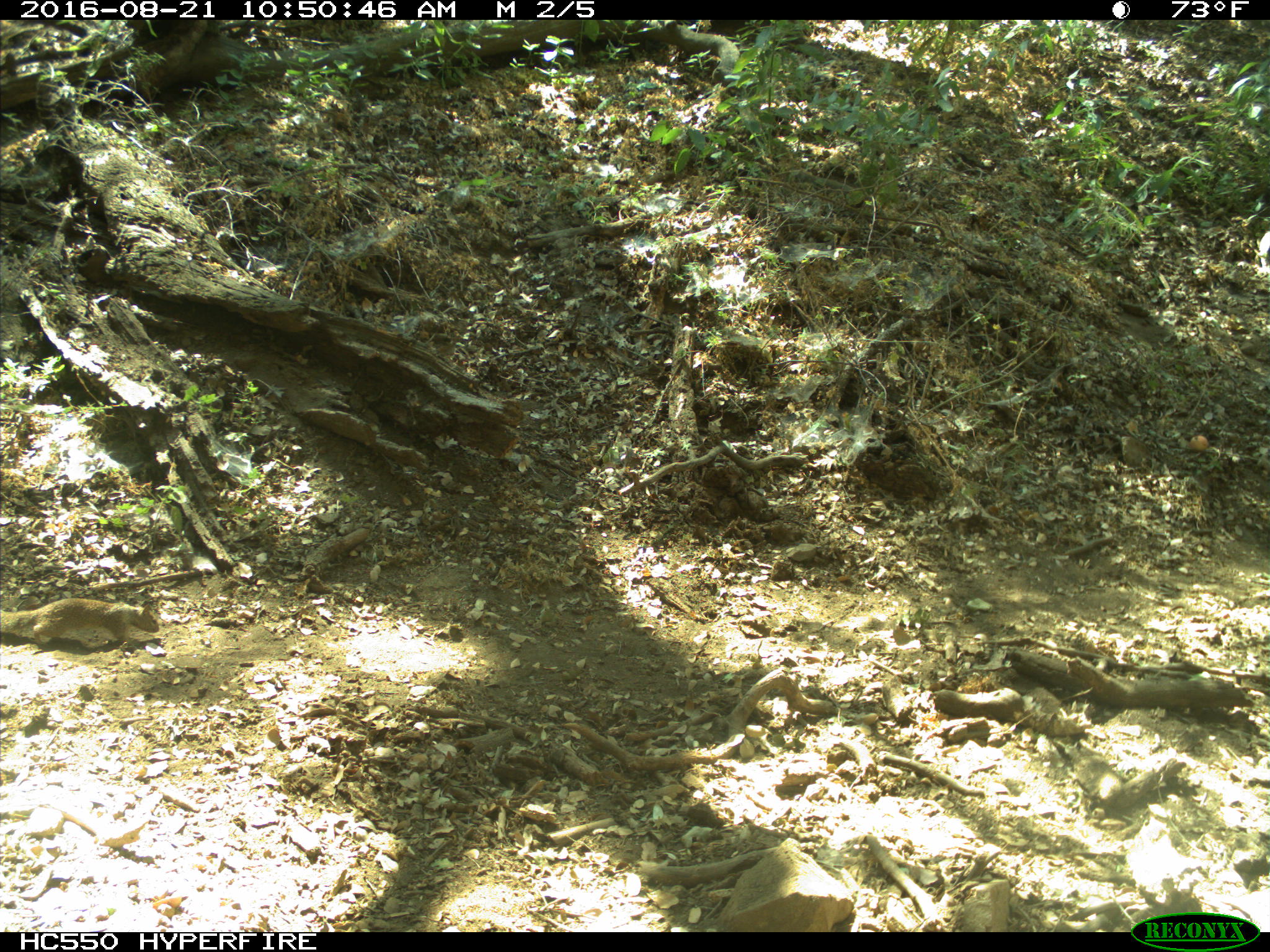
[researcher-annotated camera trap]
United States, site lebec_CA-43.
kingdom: Animalia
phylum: Chordata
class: Mammalia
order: Rodentia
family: Sciuridae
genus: Otospermophilus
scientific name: Otospermophilus beecheyi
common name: california ground squirrel